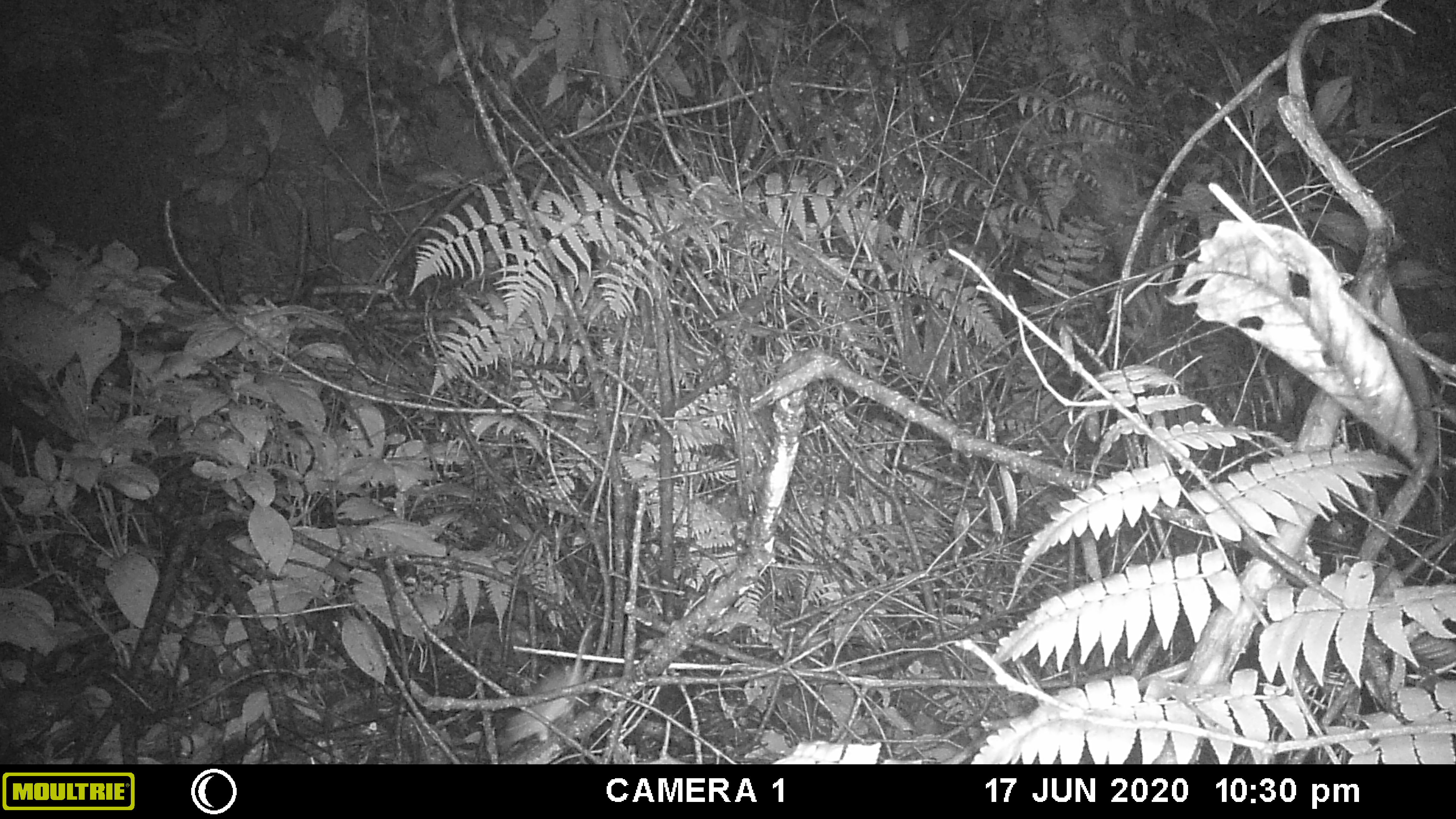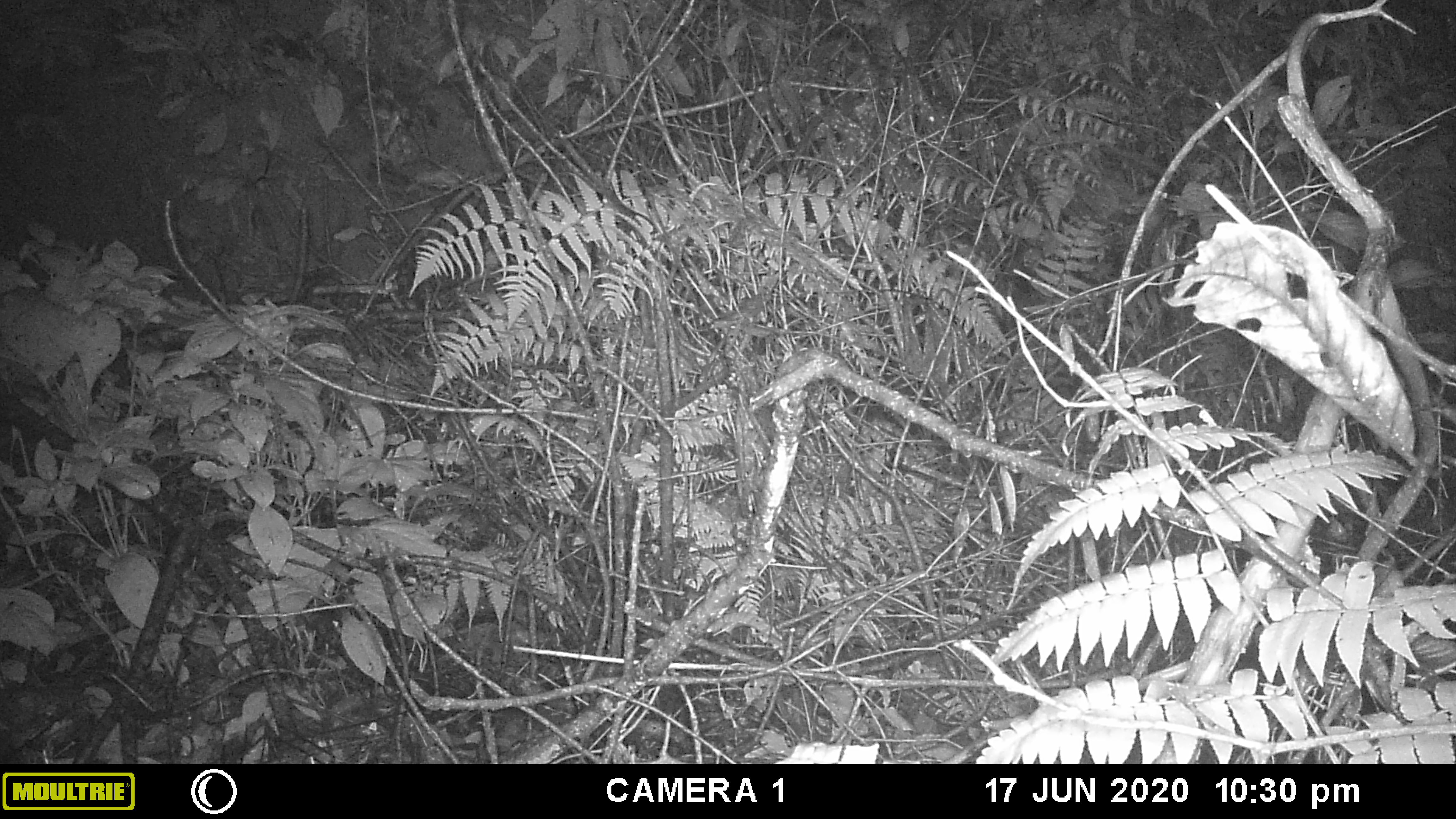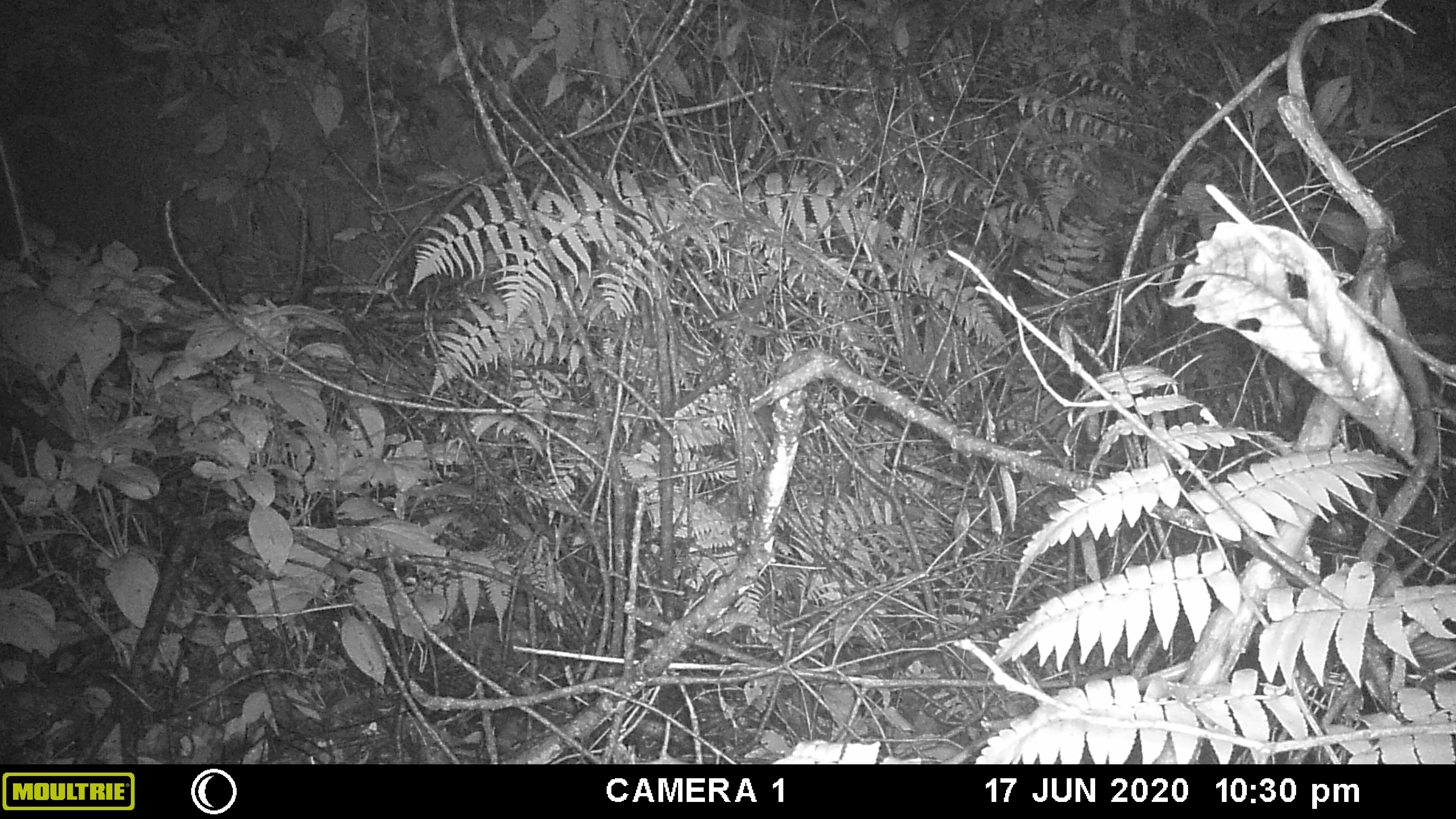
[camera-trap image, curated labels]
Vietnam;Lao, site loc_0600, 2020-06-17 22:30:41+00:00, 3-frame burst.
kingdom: Animalia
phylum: Chordata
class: Mammalia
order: Rodentia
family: Muridae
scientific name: Muridae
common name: old-world mice and rats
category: unidentified murid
Unidentified murid (old-world mice and rats) (Muridae). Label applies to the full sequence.